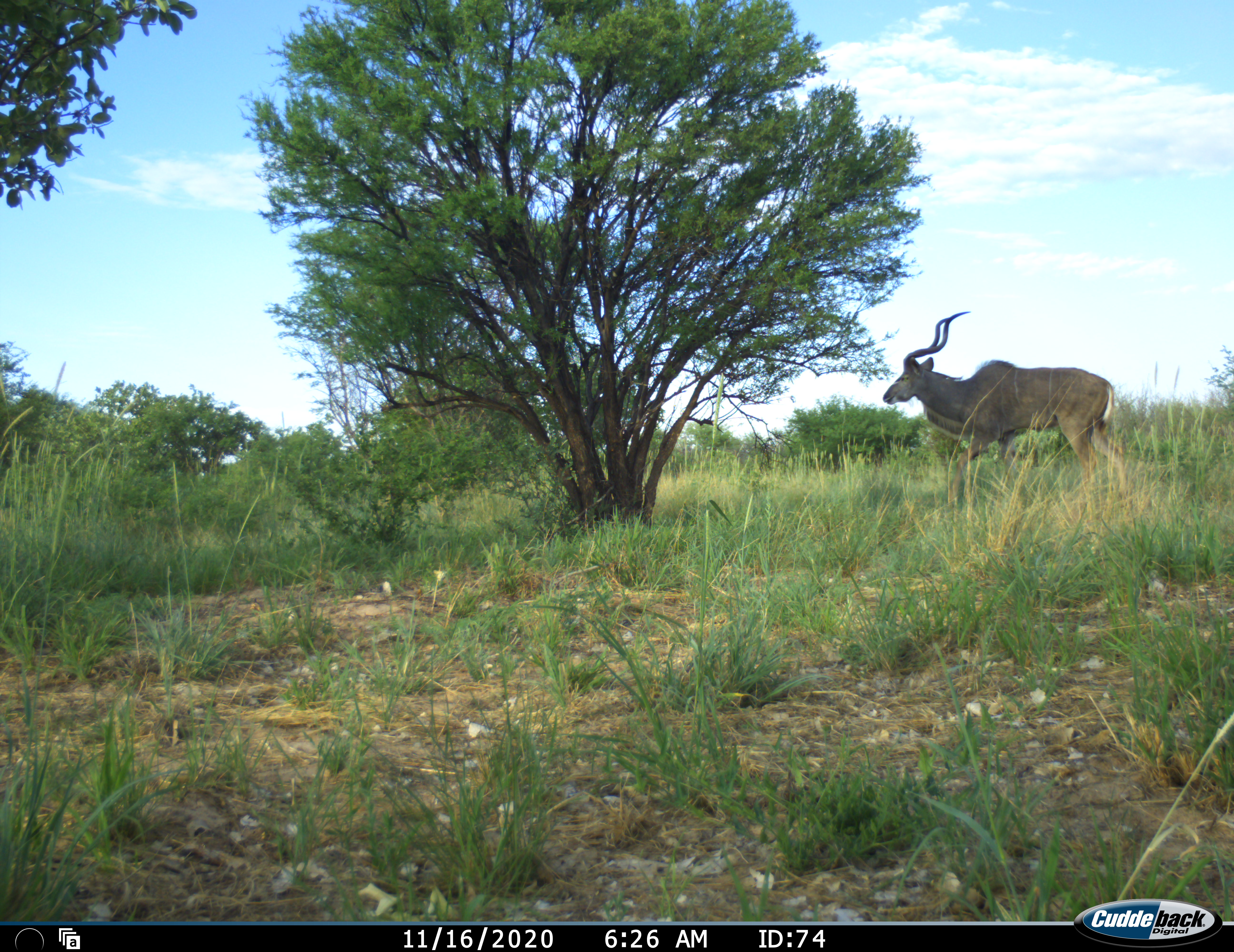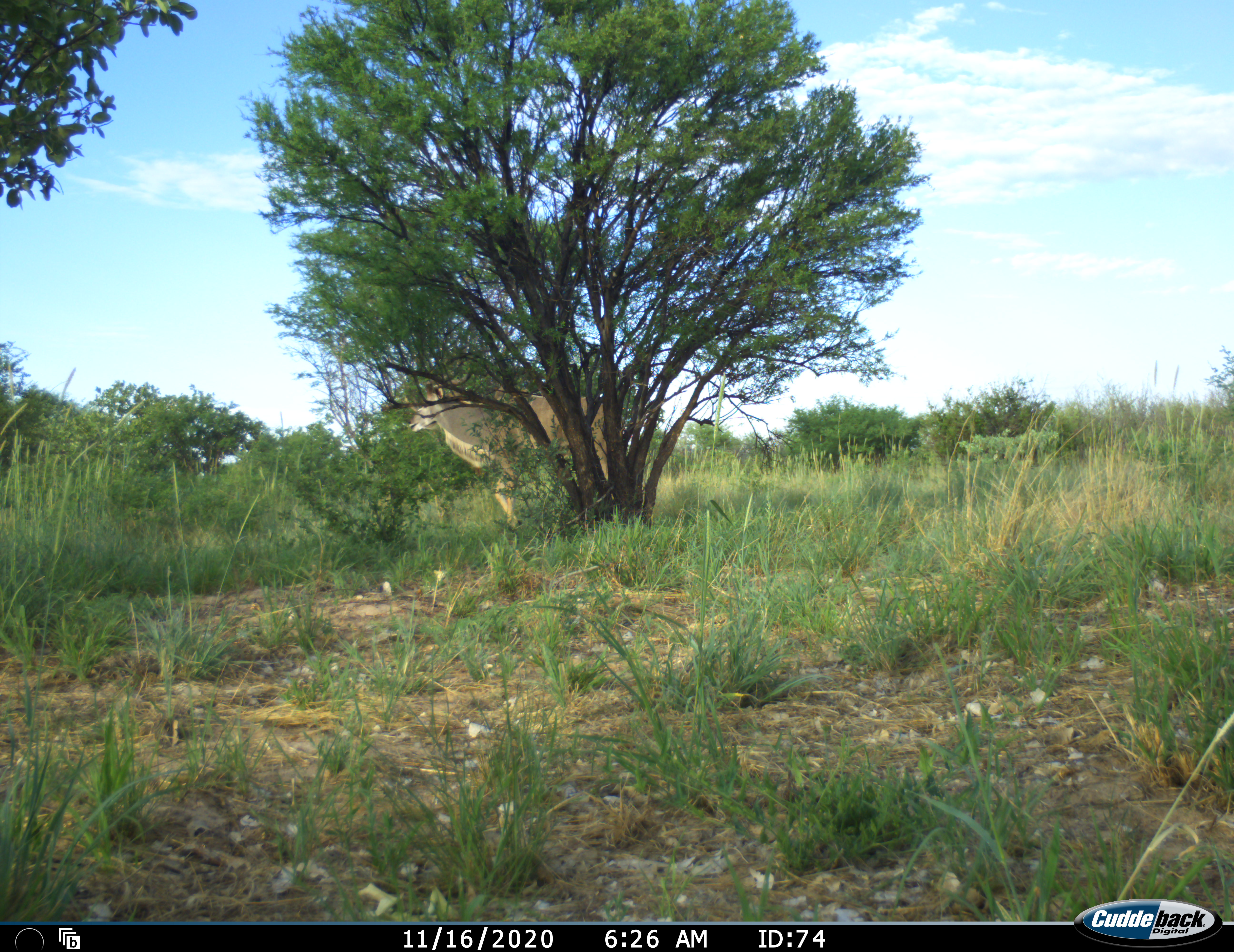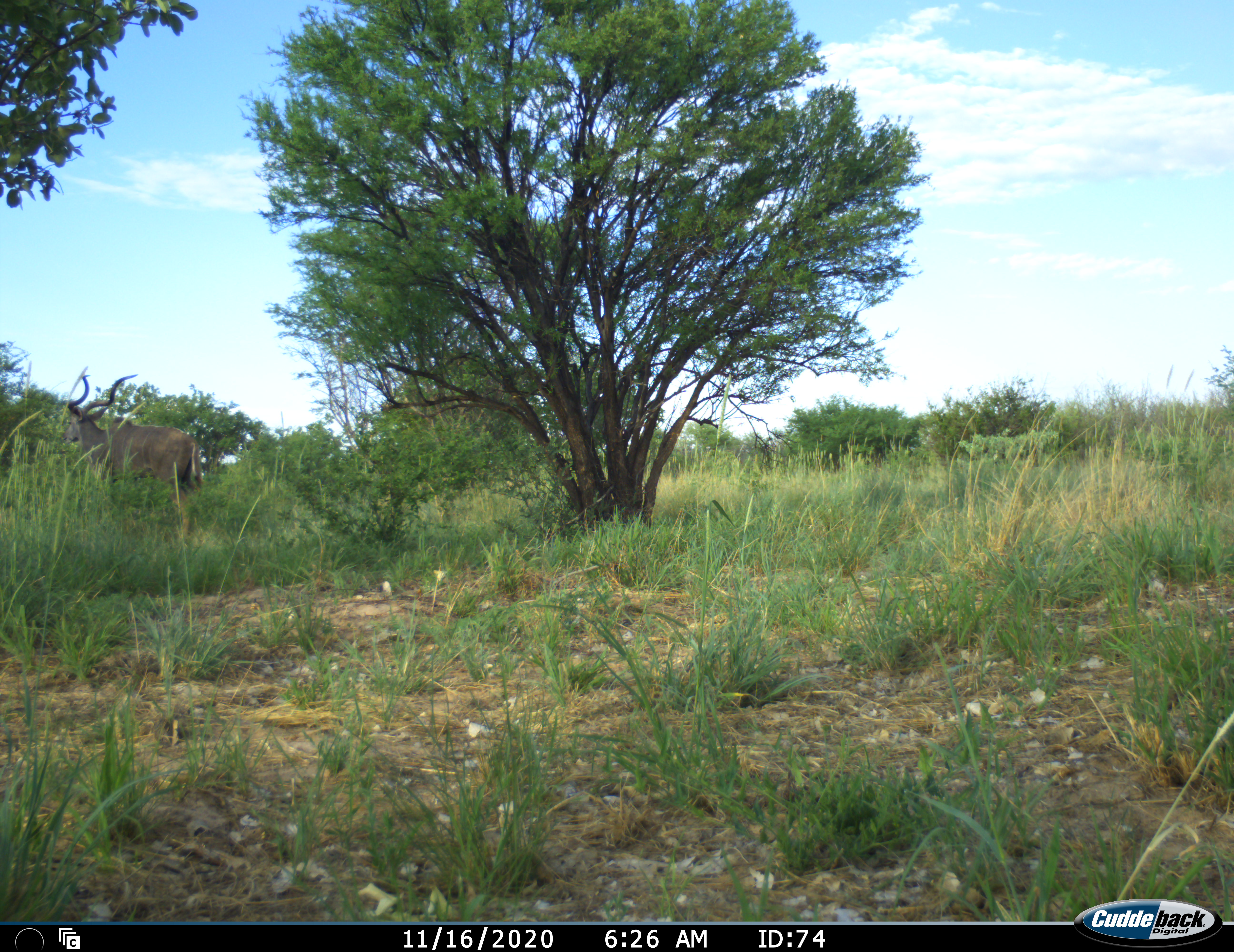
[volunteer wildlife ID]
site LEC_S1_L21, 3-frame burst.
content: unidentified animal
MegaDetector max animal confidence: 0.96